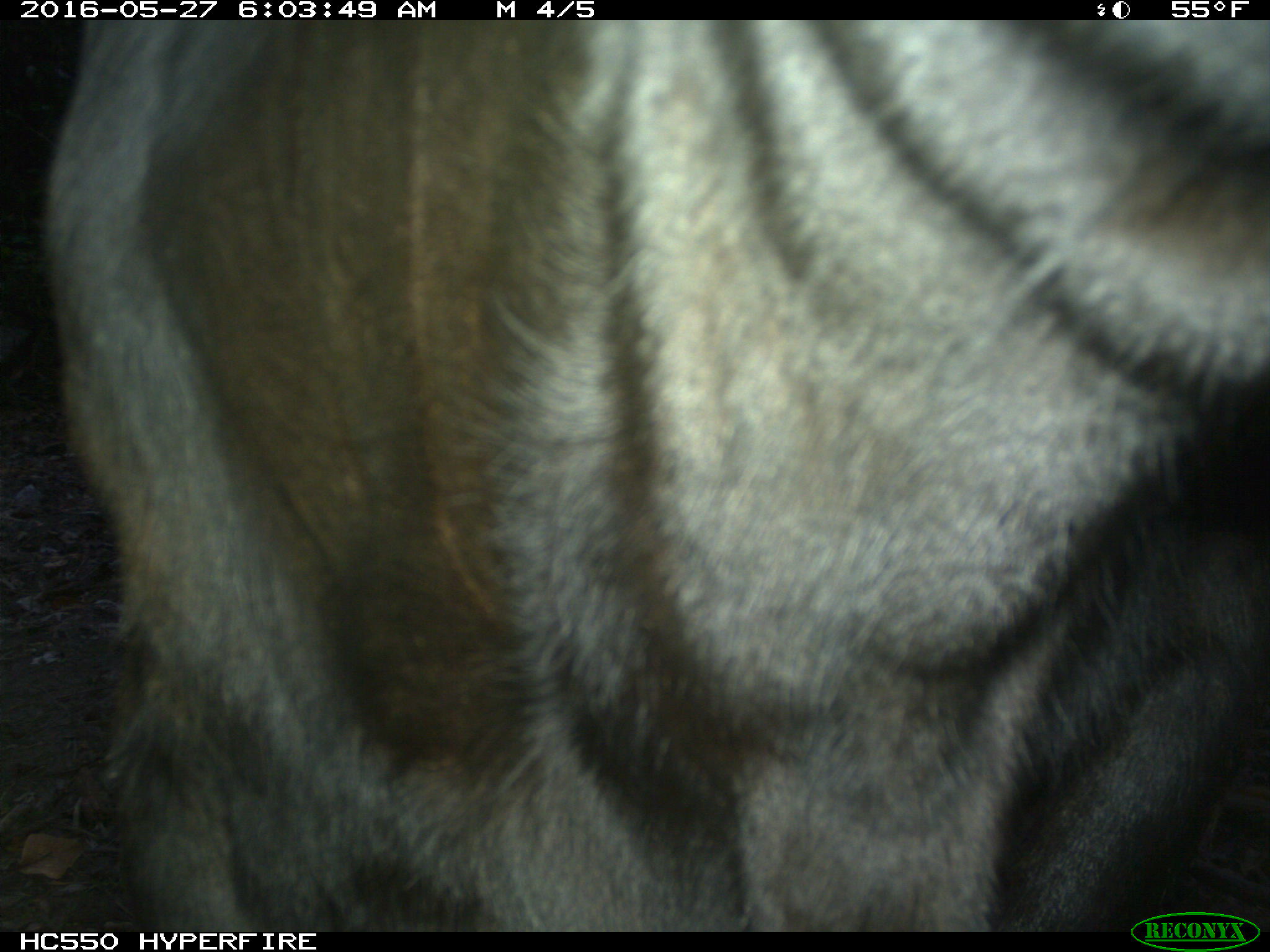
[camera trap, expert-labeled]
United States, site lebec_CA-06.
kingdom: Animalia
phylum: Chordata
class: Mammalia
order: Artiodactyla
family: Bovidae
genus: Bos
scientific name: Bos taurus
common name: domestic cow